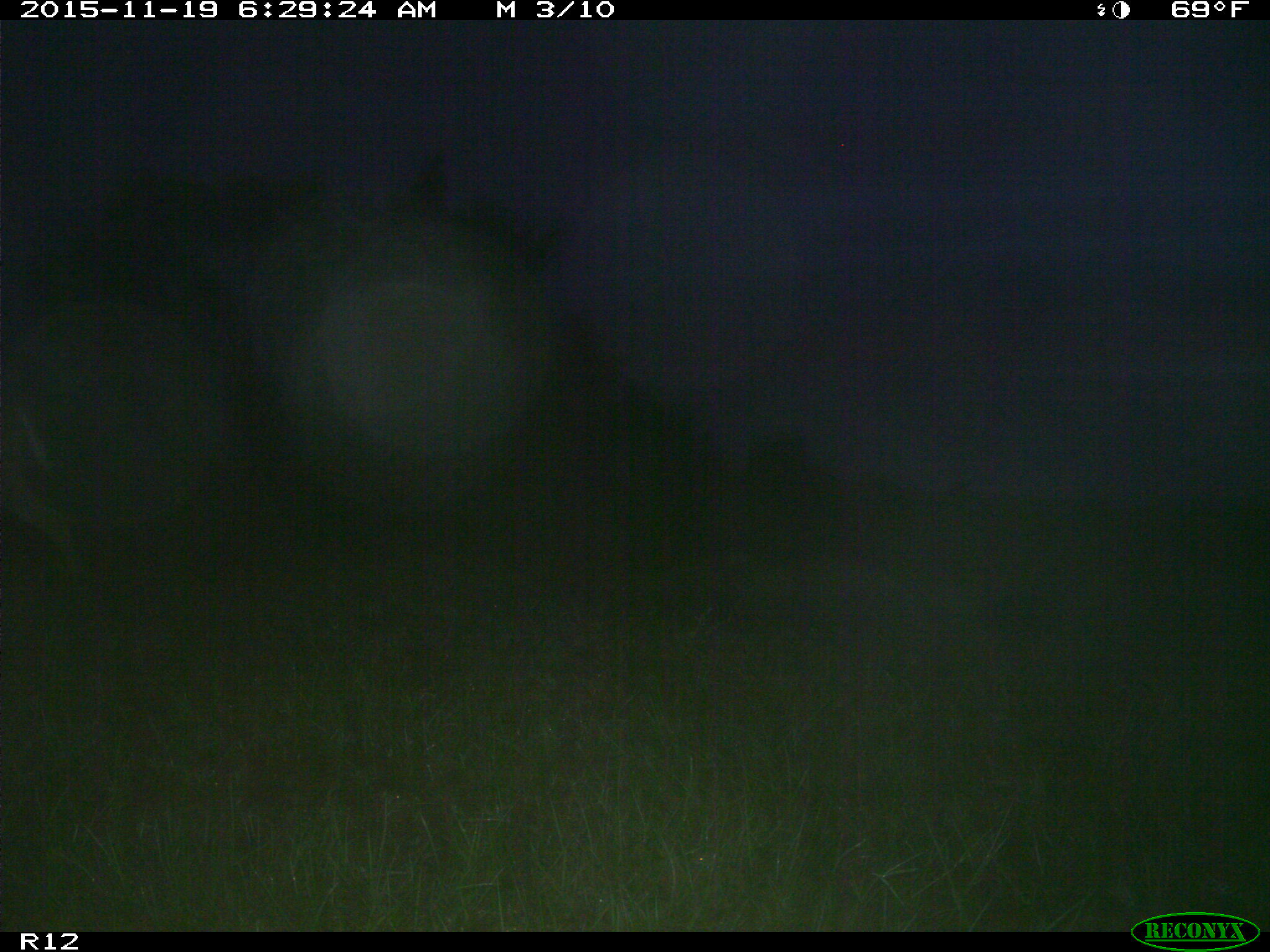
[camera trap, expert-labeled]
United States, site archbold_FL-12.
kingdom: Animalia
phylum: Chordata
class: Mammalia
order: Artiodactyla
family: Cervidae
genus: Odocoileus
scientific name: Odocoileus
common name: deer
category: unidentified deer